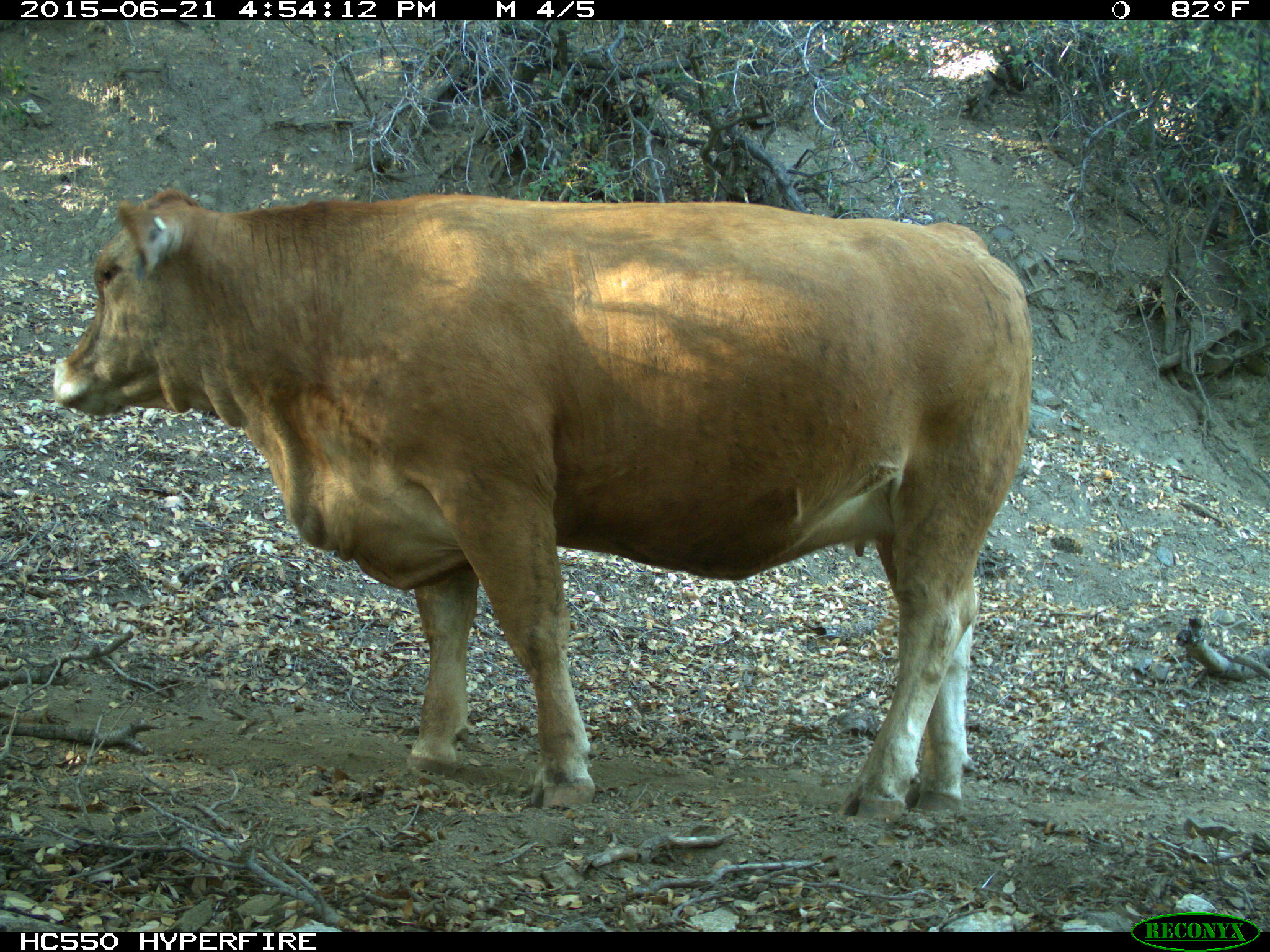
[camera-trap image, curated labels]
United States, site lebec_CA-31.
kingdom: Animalia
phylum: Chordata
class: Mammalia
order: Artiodactyla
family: Bovidae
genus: Bos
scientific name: Bos taurus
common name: domestic cow